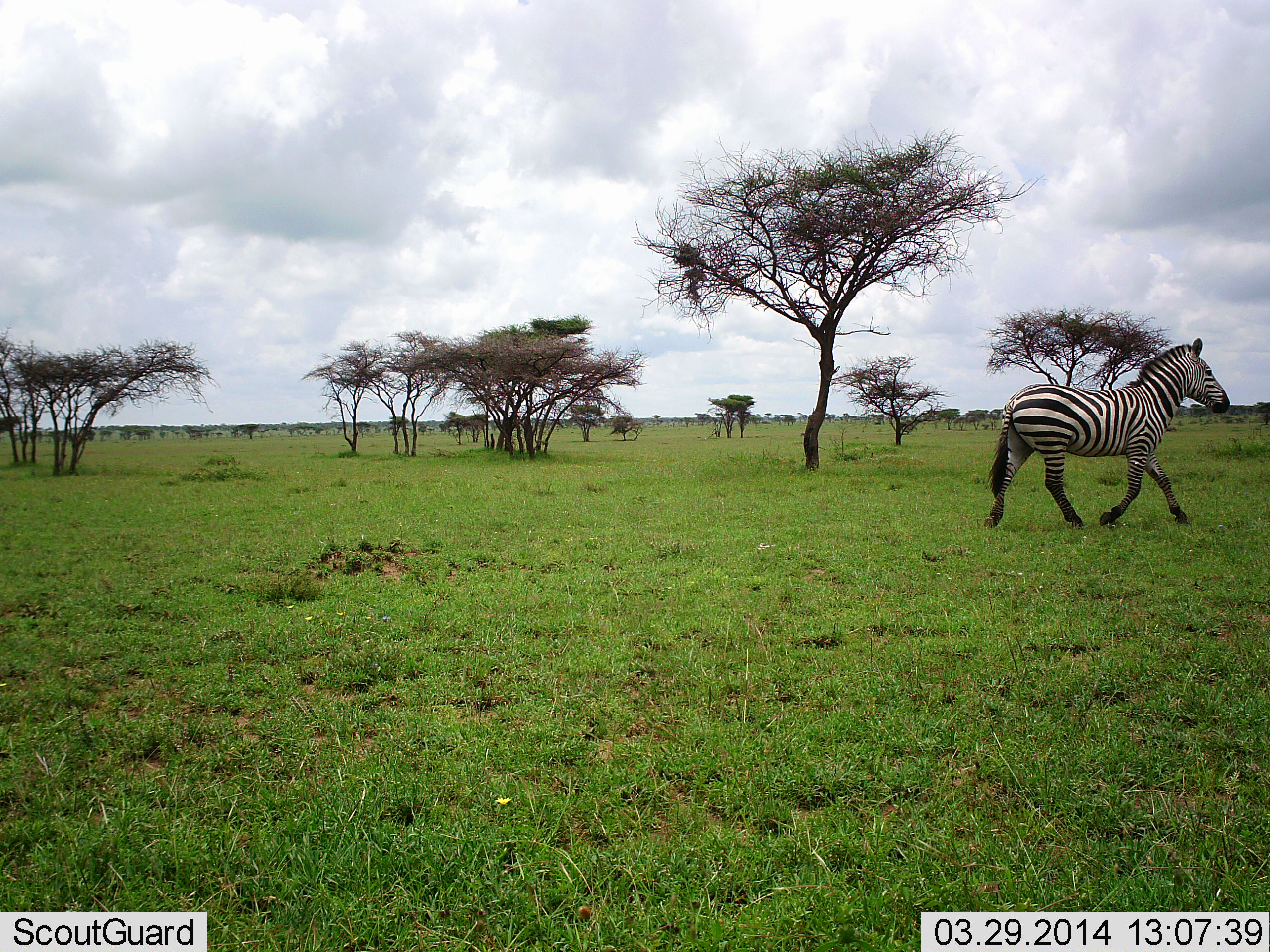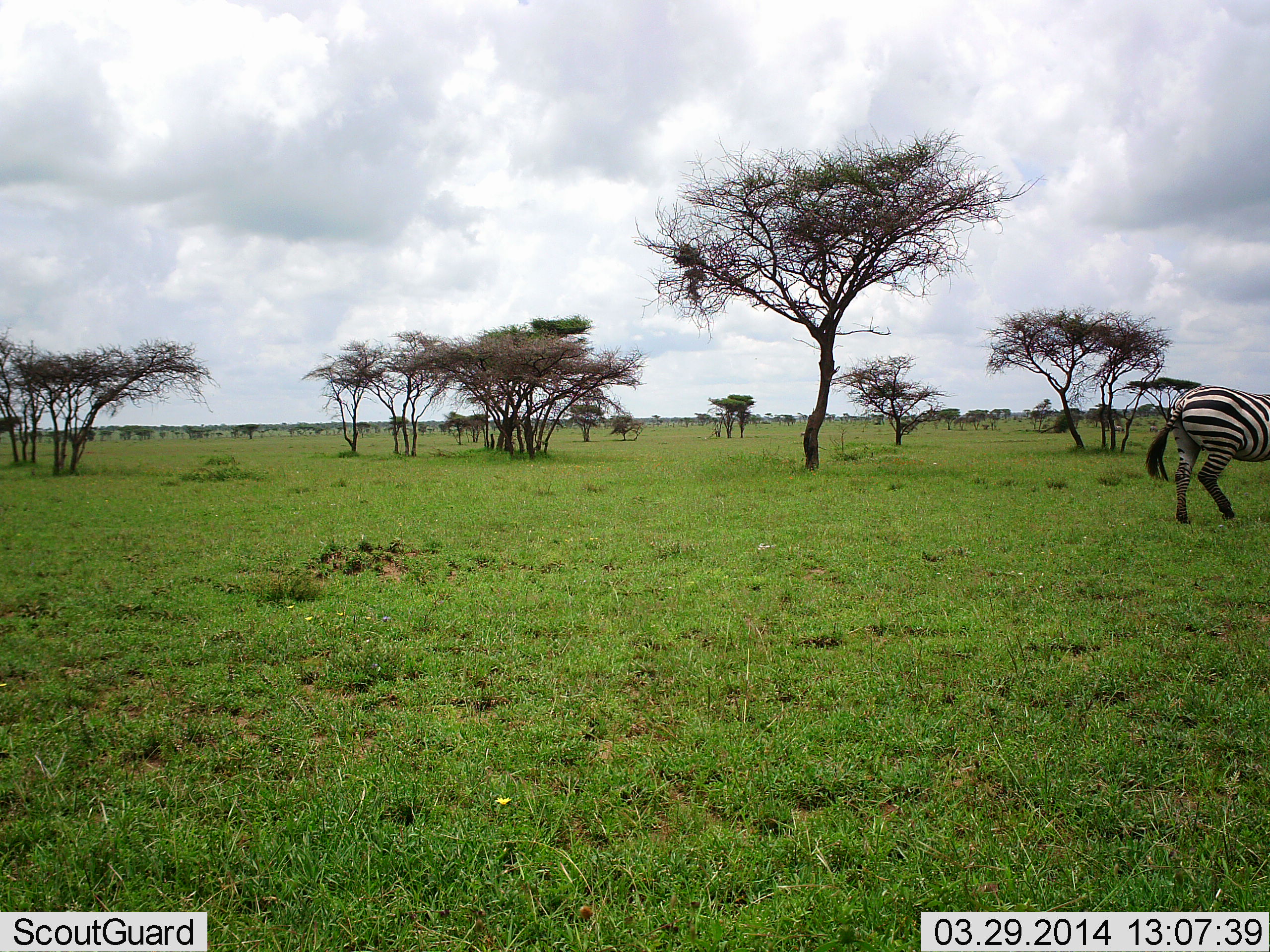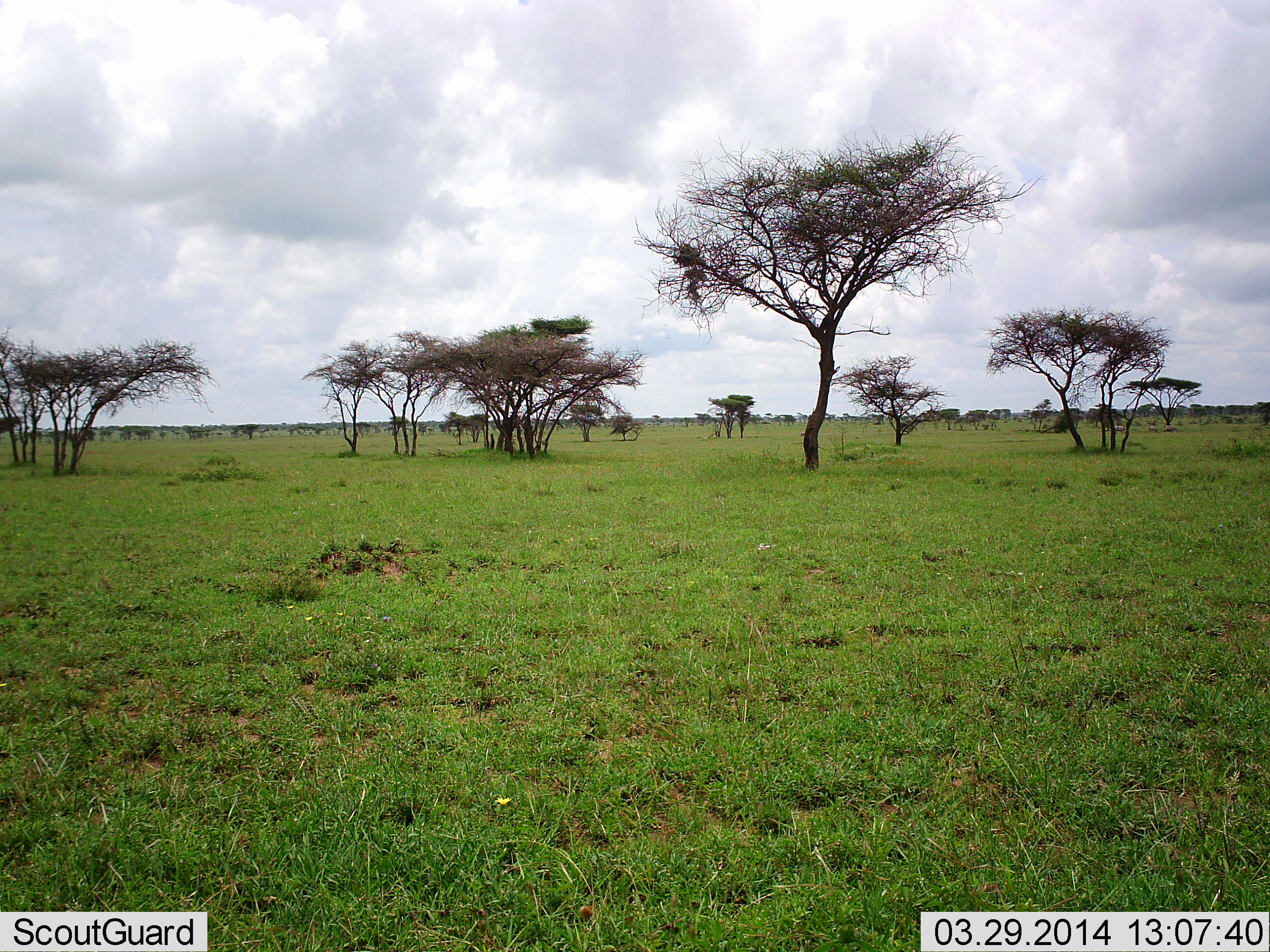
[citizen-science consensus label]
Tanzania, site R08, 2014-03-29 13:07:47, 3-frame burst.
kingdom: Animalia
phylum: Chordata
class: Mammalia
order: Perissodactyla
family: Equidae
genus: Equus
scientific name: Equus quagga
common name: plains zebra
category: zebra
Zebra (plains zebra) (Equus quagga), count 1. Behavior (volunteer vote fractions): standing 10%, resting 0%, moving 100%, interacting 0%. Young present (vote fraction): 0%. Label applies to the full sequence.